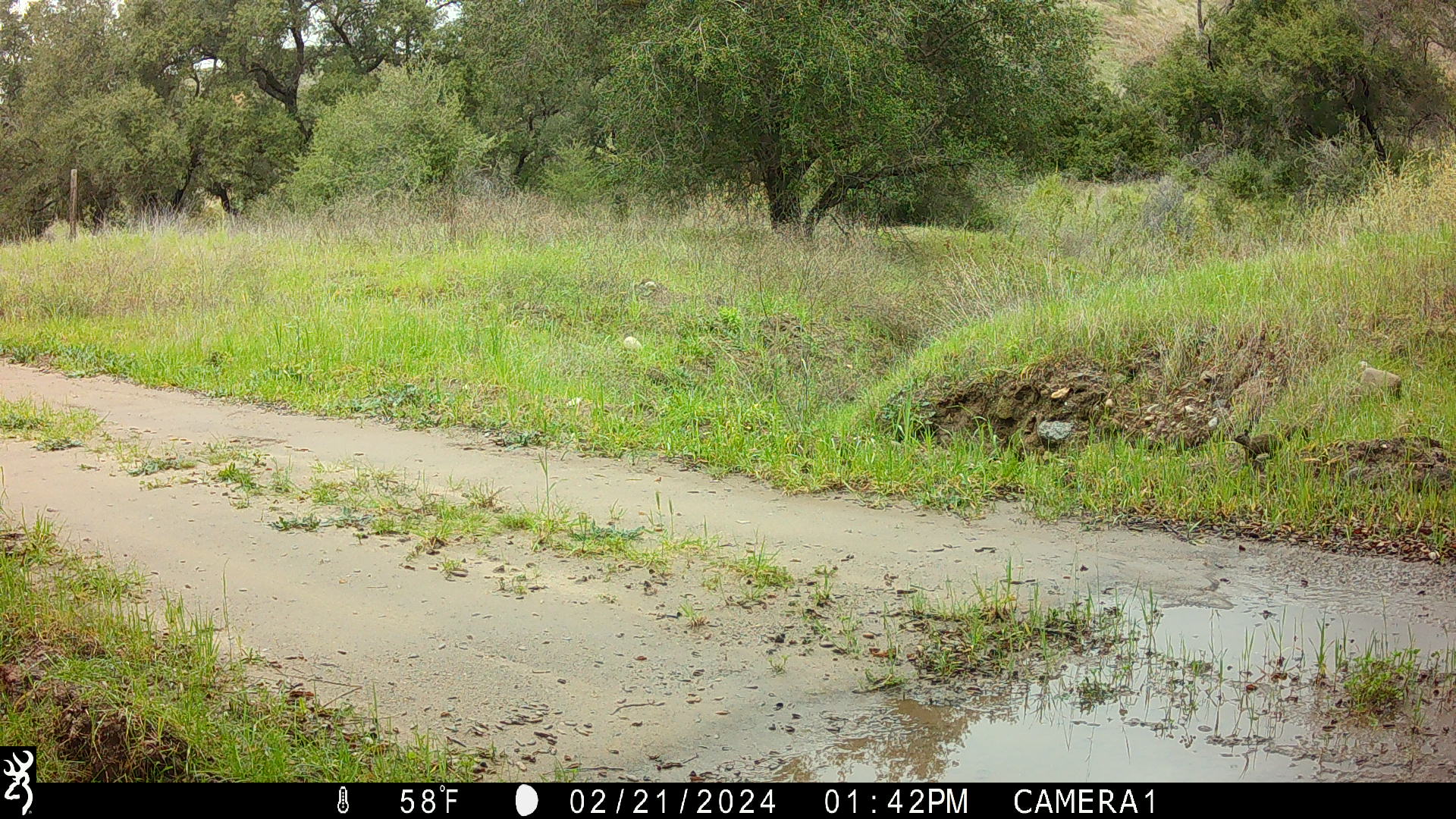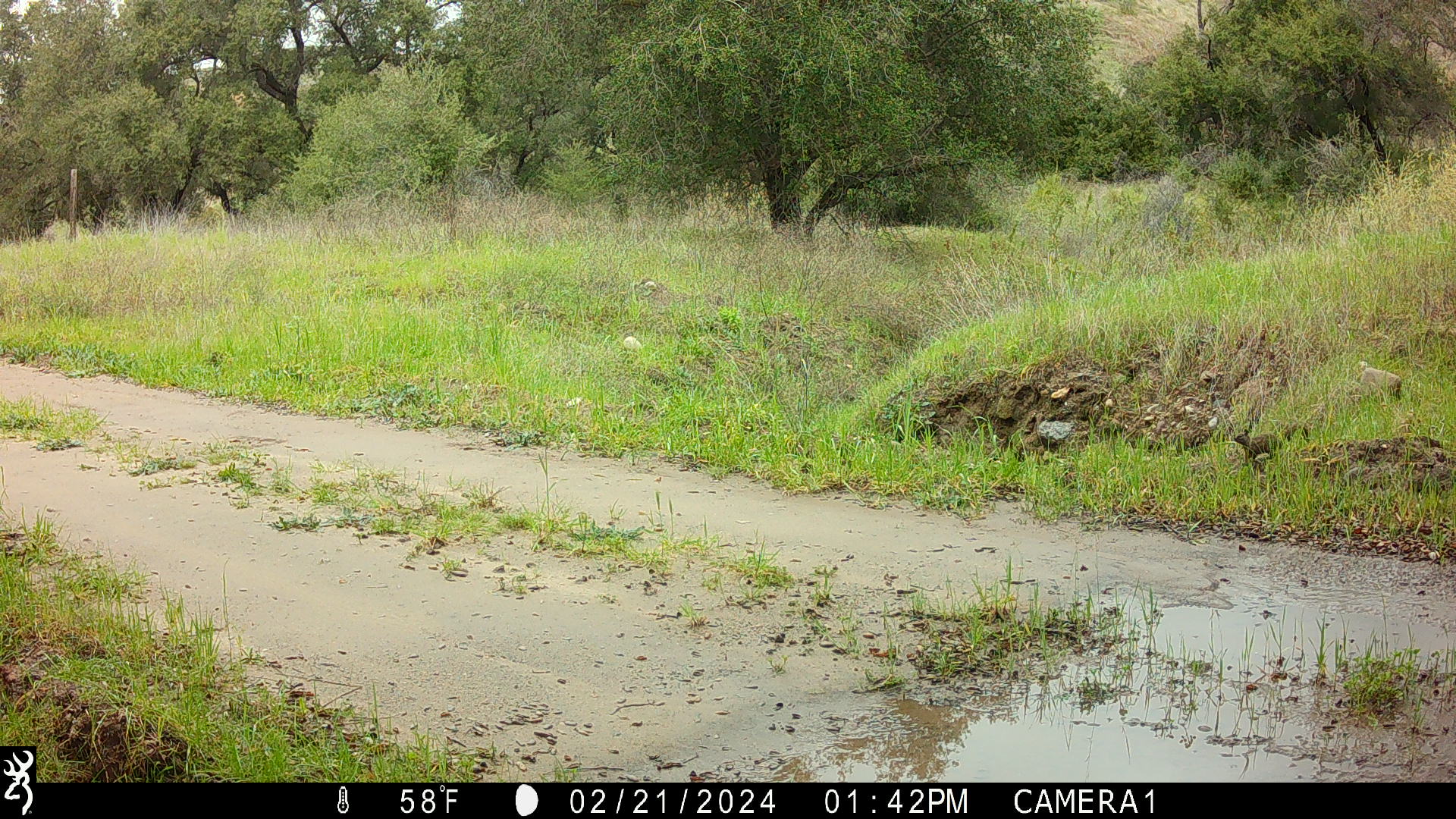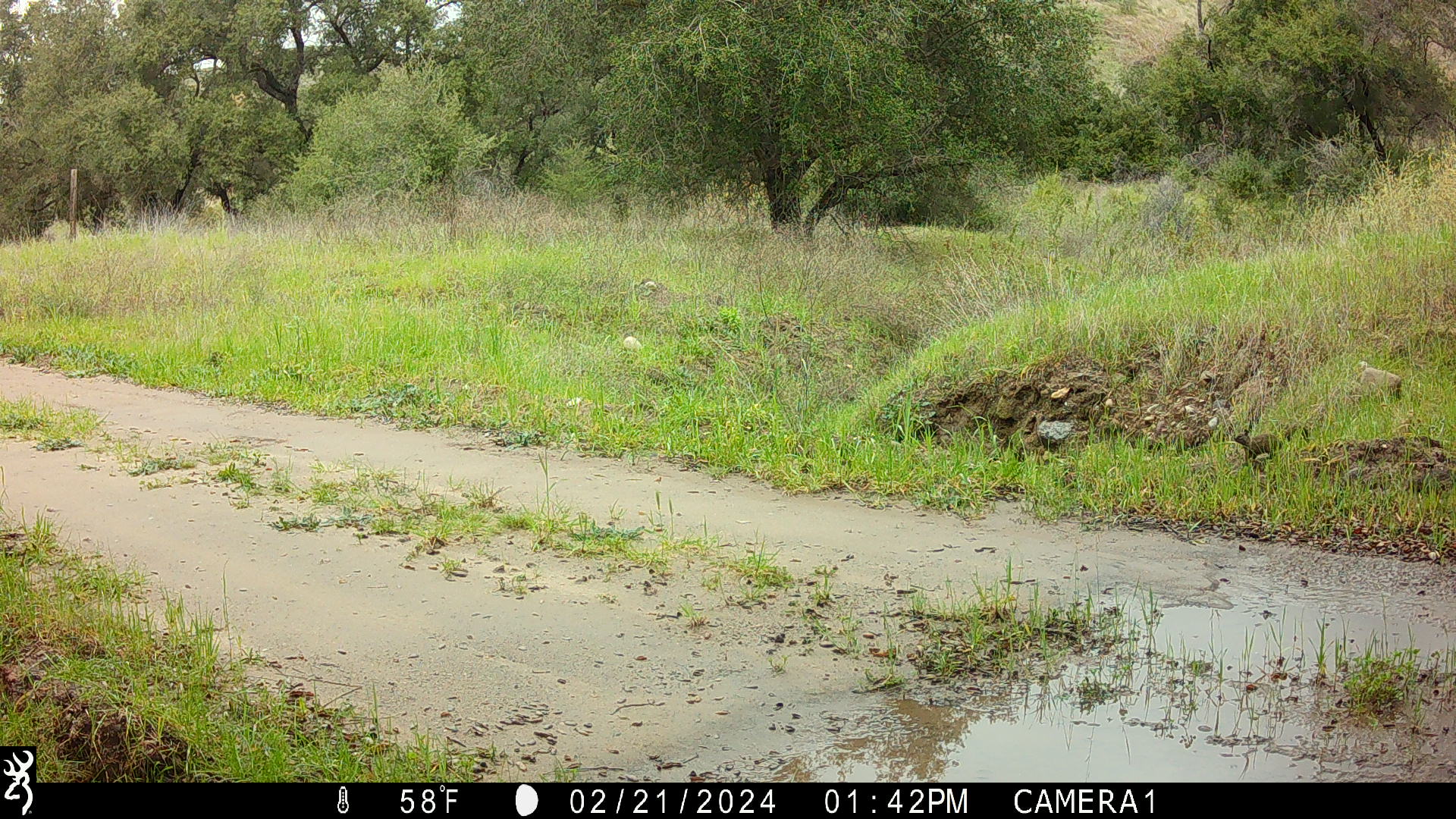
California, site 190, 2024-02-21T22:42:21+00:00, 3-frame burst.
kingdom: Animalia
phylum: Chordata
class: Mammalia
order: Rodentia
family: Sciuridae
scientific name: Sciuridae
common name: squirrel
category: unknown squirrel